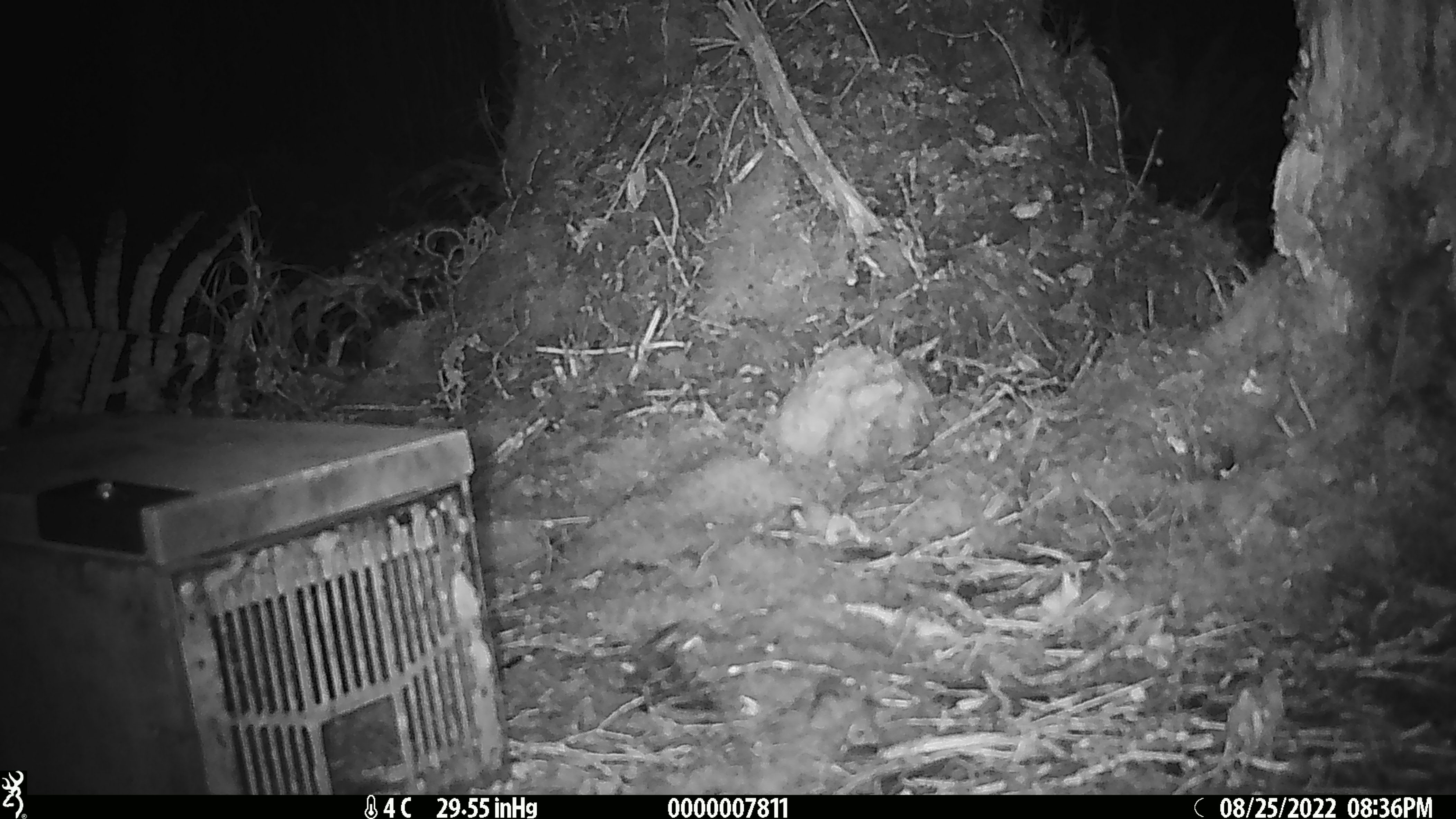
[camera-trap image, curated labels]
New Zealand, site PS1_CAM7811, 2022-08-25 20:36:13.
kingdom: Animalia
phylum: Chordata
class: Mammalia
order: Rodentia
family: Muridae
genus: Mus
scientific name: Mus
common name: mouse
Mouse (Mus).